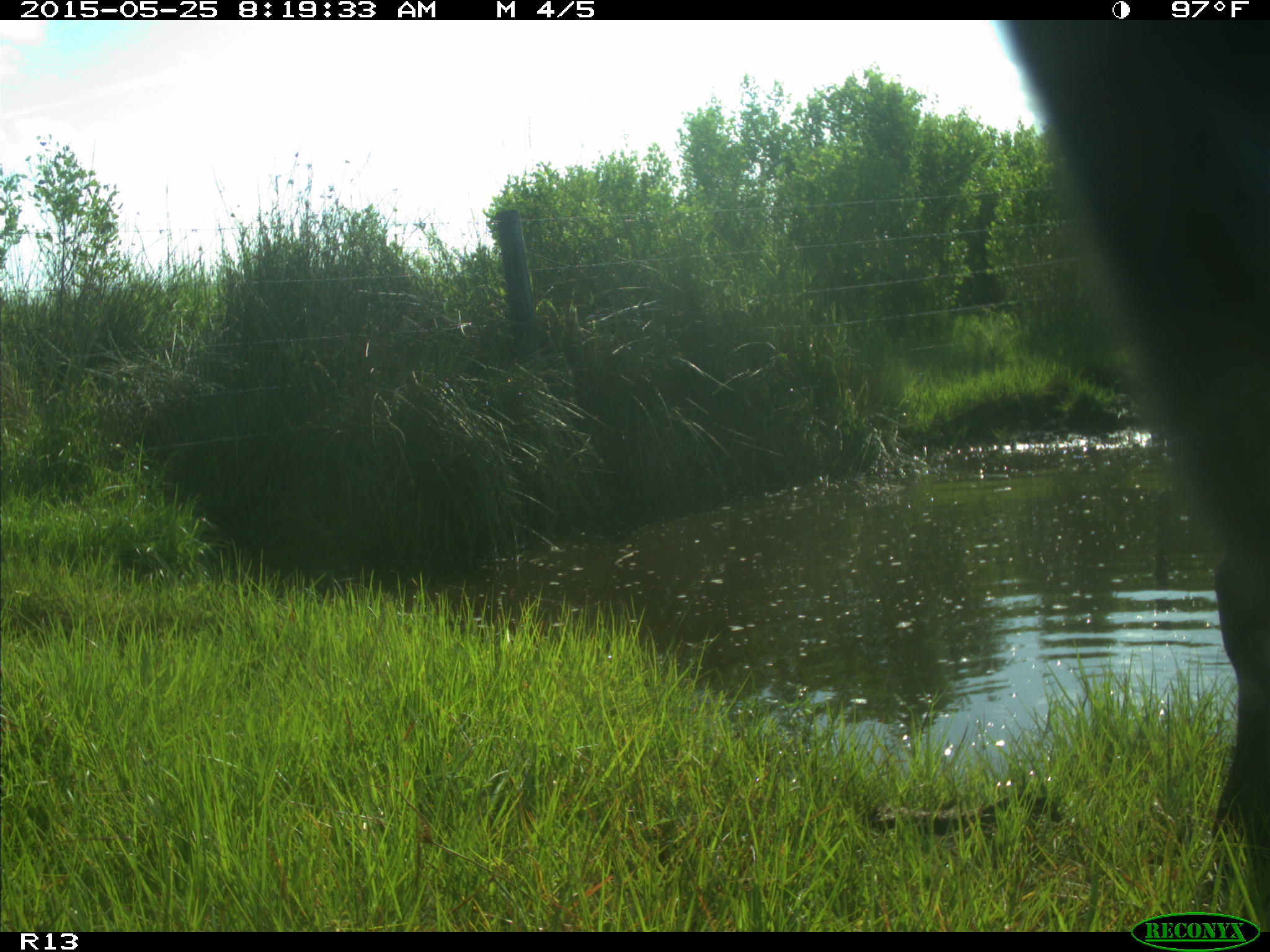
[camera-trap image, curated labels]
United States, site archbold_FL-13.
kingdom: Animalia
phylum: Chordata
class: Mammalia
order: Artiodactyla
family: Bovidae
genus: Bos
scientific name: Bos taurus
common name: domestic cow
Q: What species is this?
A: Bos taurus (domestic cow).